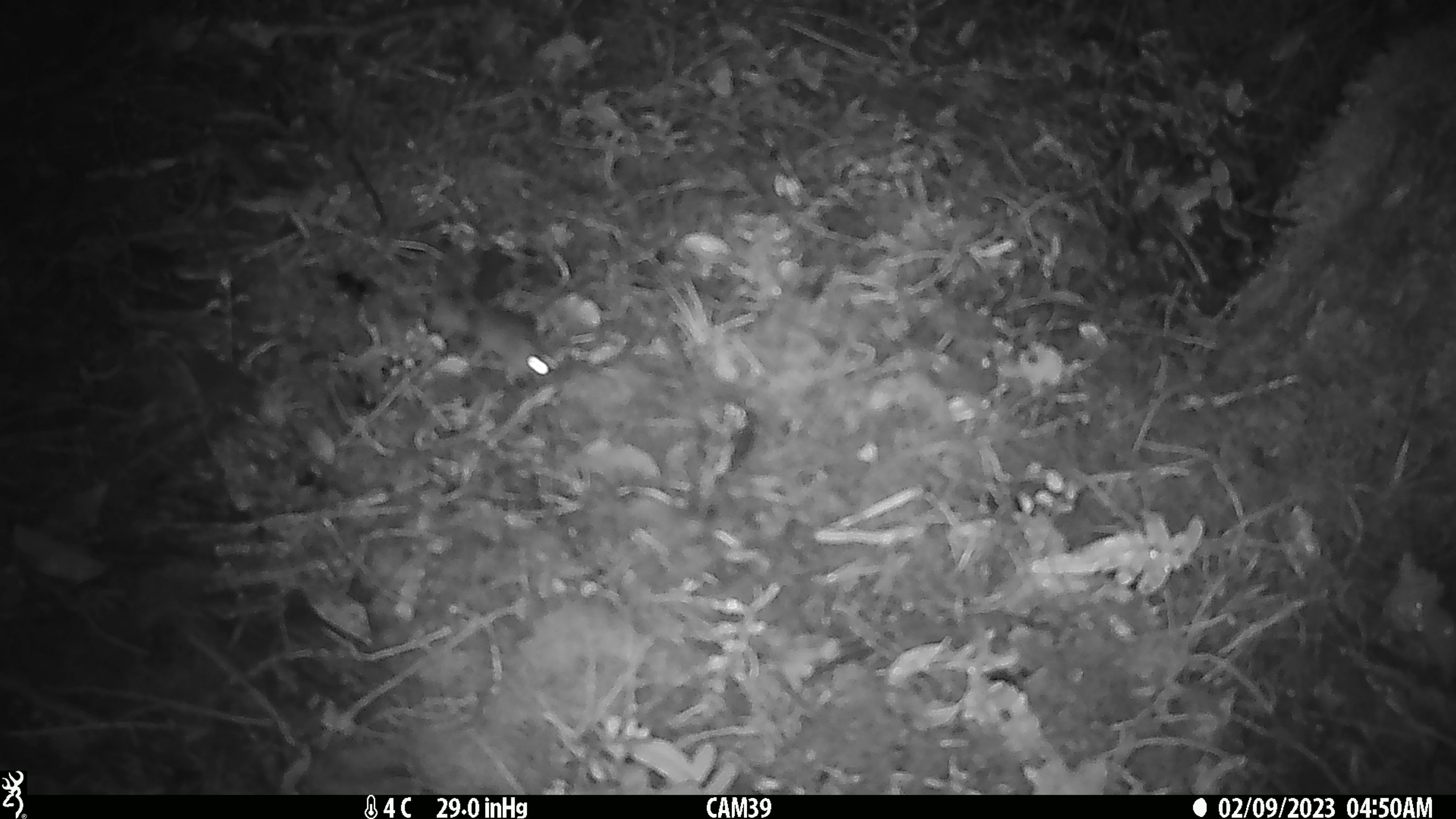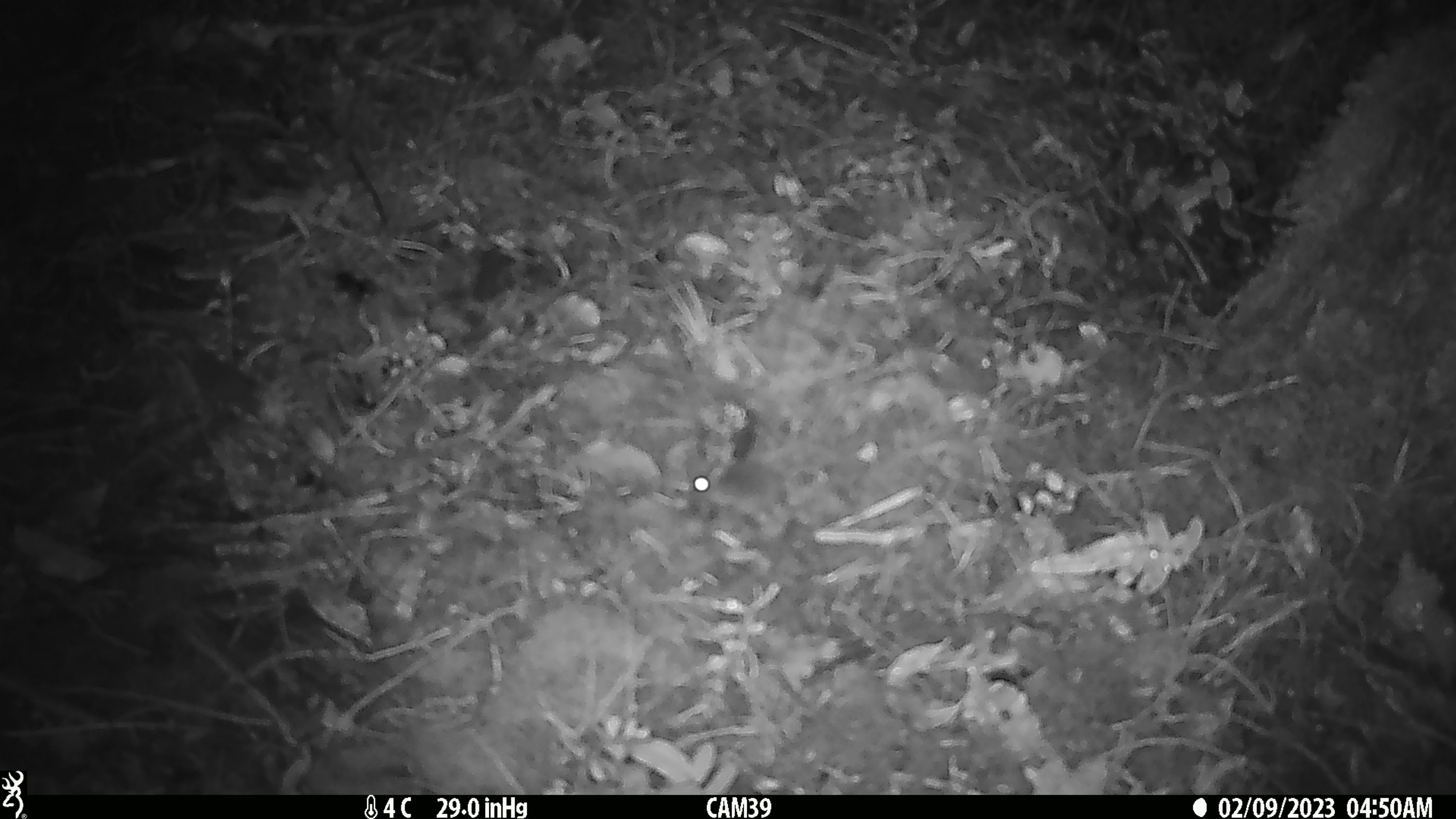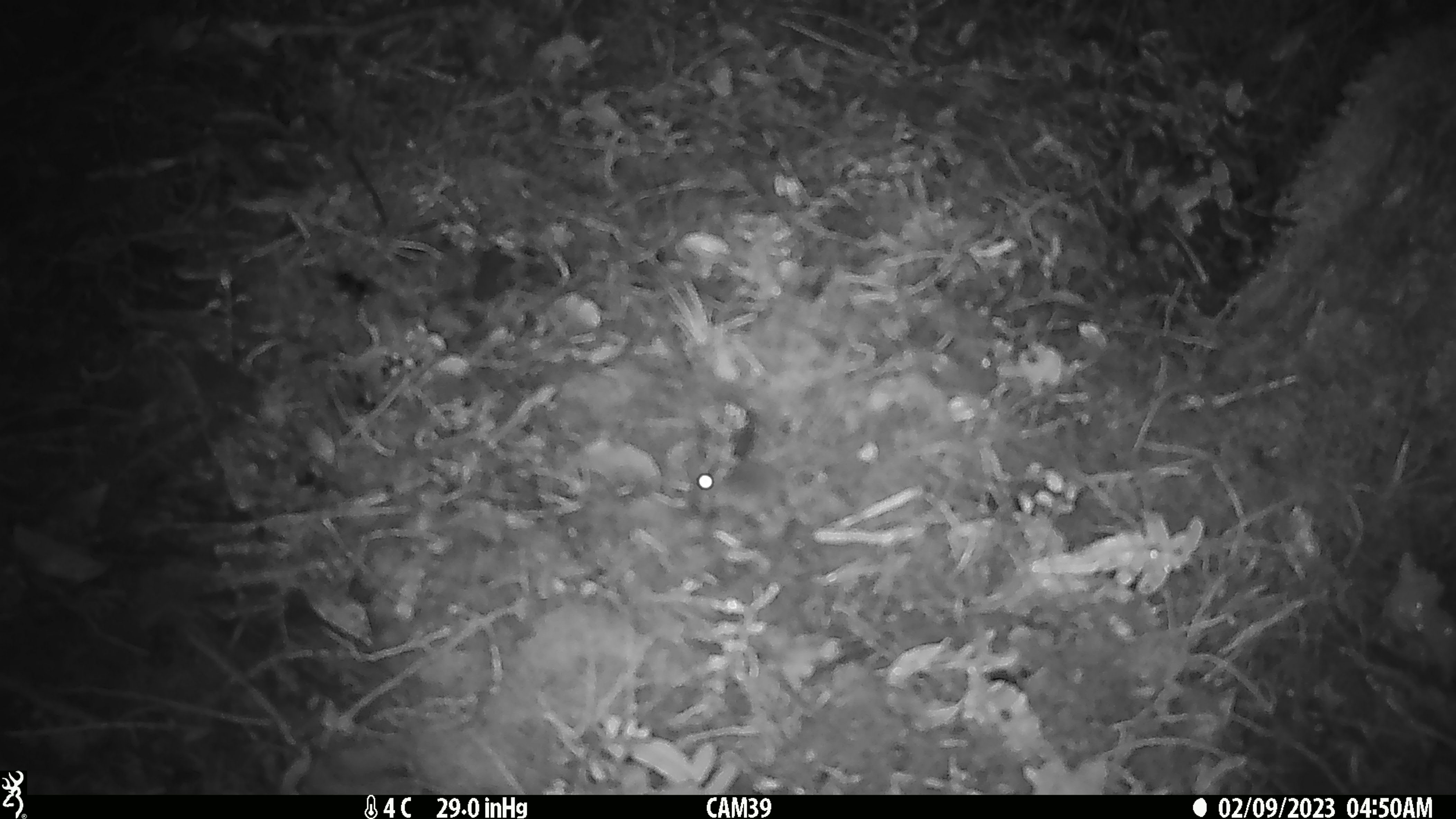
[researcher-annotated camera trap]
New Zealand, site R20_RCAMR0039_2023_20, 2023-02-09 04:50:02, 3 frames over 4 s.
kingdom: Animalia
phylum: Chordata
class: Mammalia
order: Rodentia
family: Muridae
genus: Mus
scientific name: Mus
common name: mouse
Mouse (Mus).